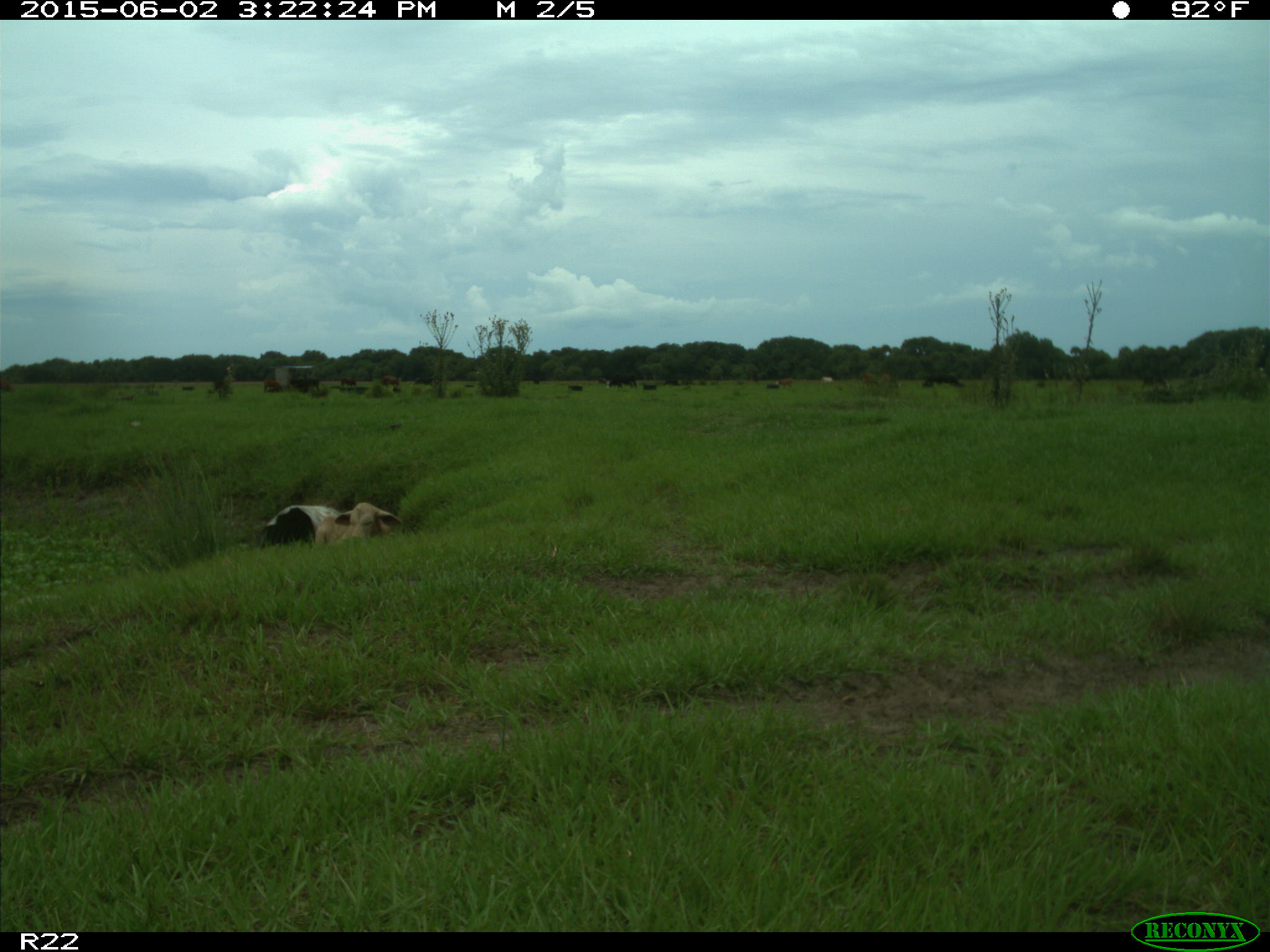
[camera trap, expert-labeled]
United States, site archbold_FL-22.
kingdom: Animalia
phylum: Chordata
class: Mammalia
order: Artiodactyla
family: Bovidae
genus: Bos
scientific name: Bos taurus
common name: domestic cow